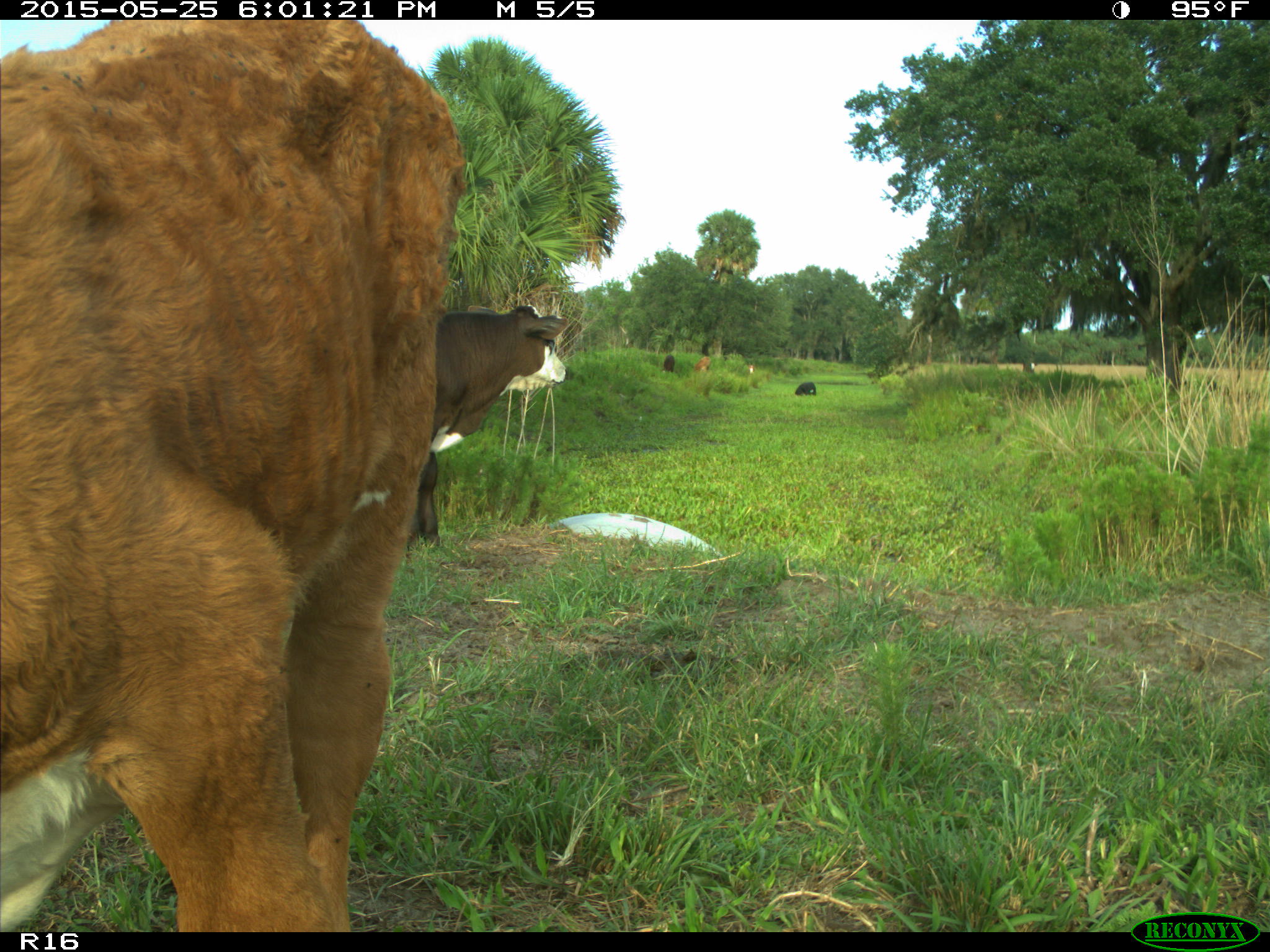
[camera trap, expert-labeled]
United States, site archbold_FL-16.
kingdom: Animalia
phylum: Chordata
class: Mammalia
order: Artiodactyla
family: Bovidae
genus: Bos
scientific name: Bos taurus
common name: domestic cow